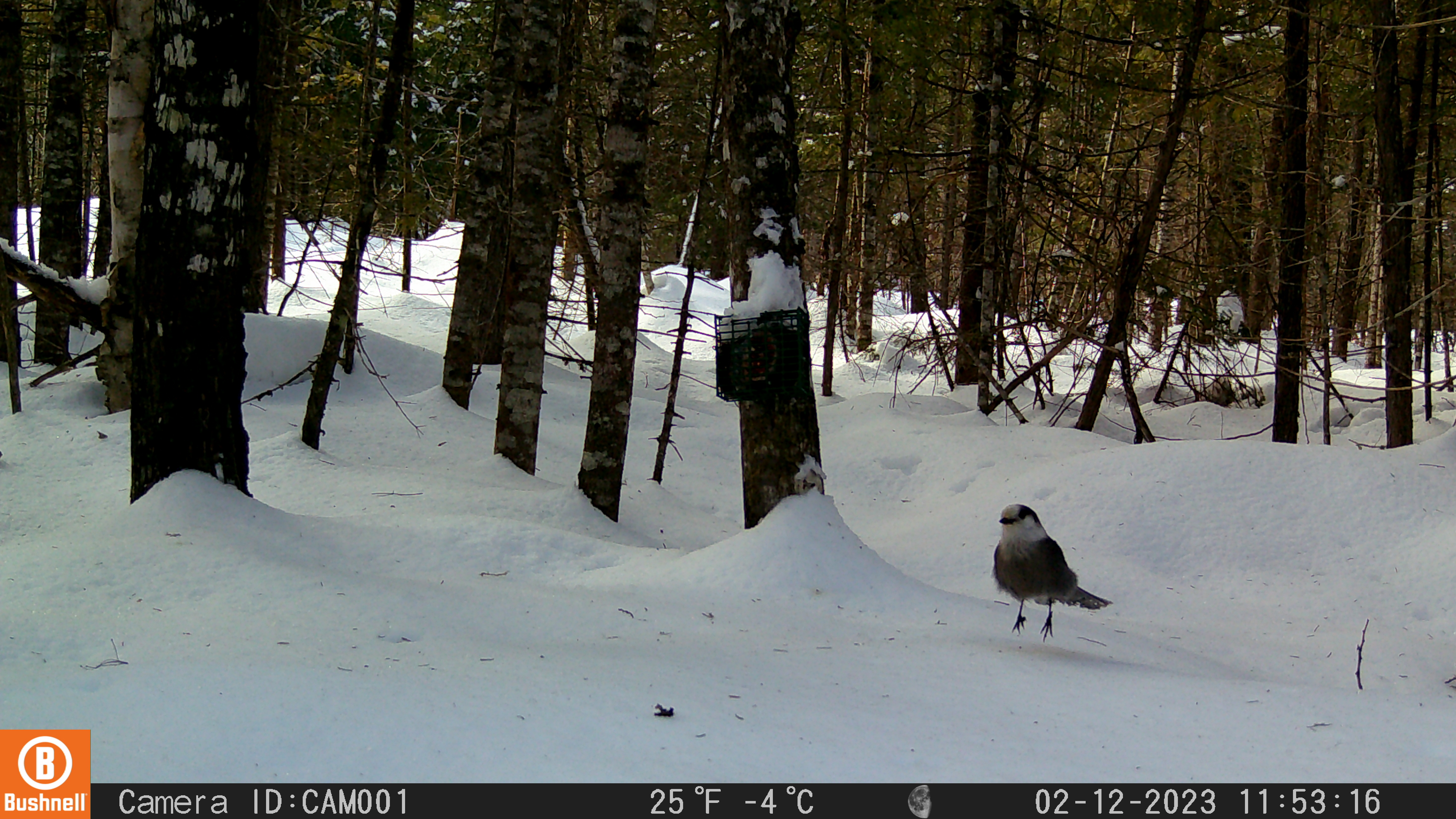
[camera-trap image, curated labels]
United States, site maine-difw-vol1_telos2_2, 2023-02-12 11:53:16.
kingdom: Animalia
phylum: Chordata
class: Aves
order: Passeriformes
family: Corvidae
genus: Perisoreus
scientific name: Perisoreus canadensis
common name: canada jay